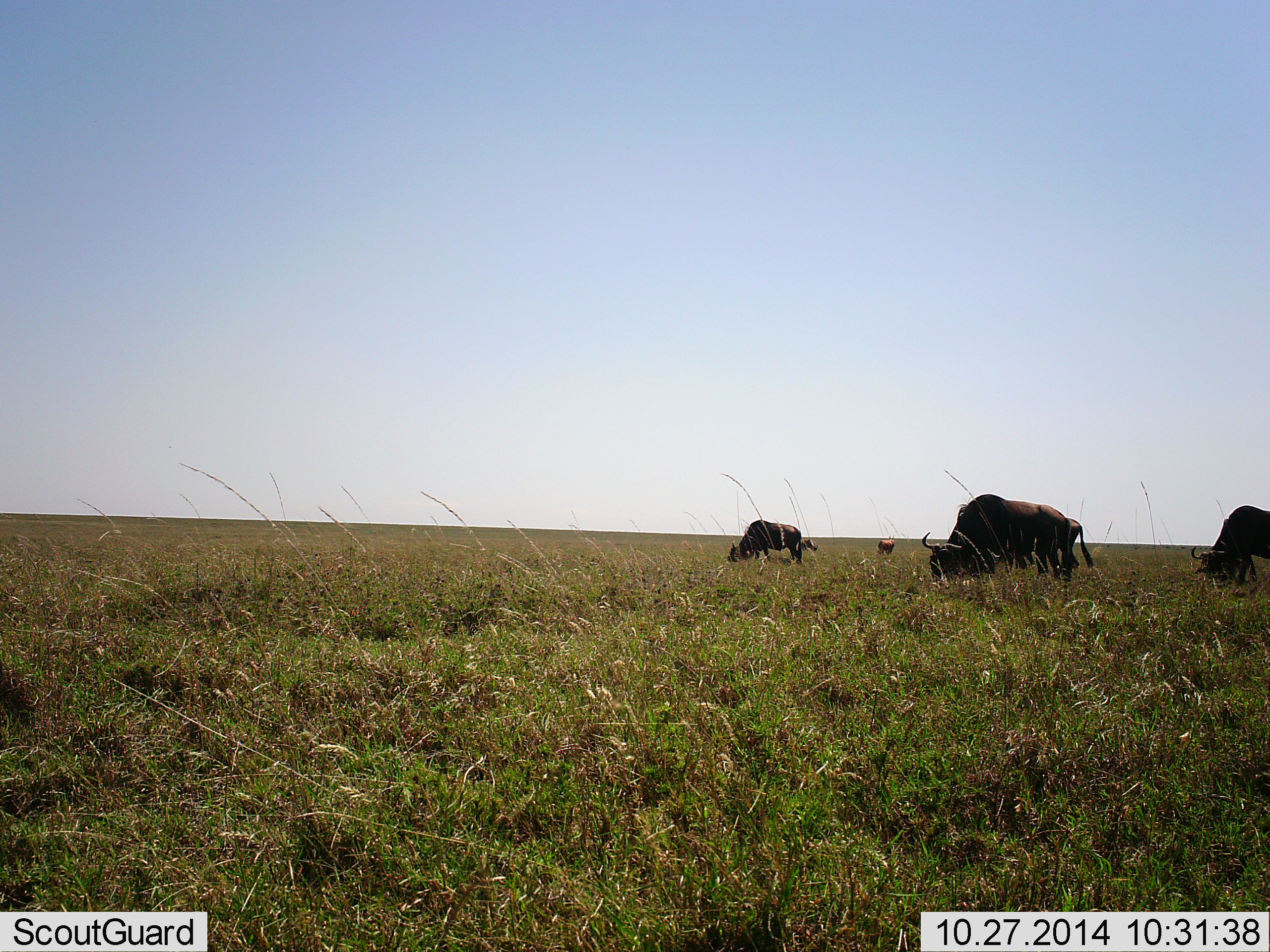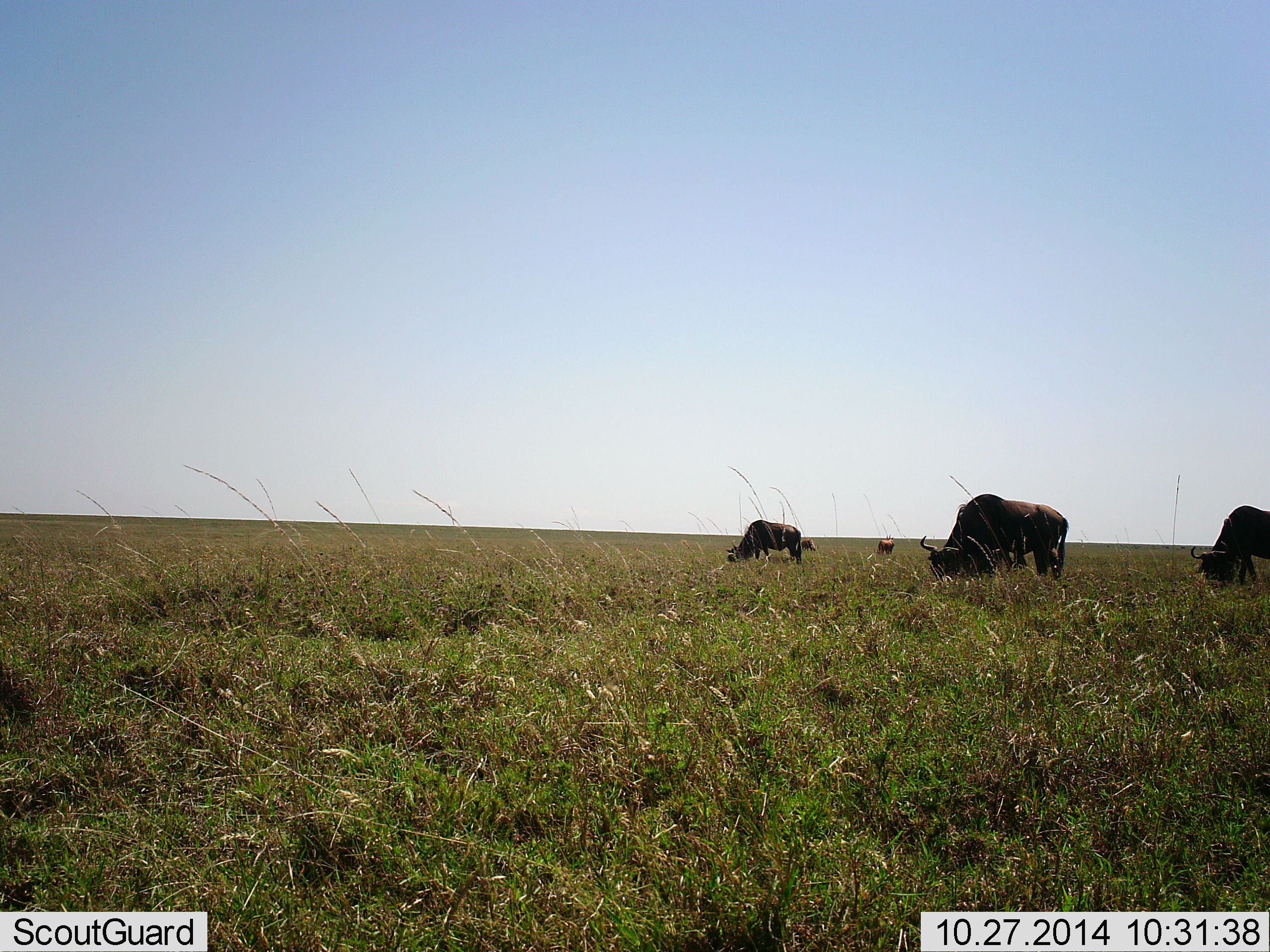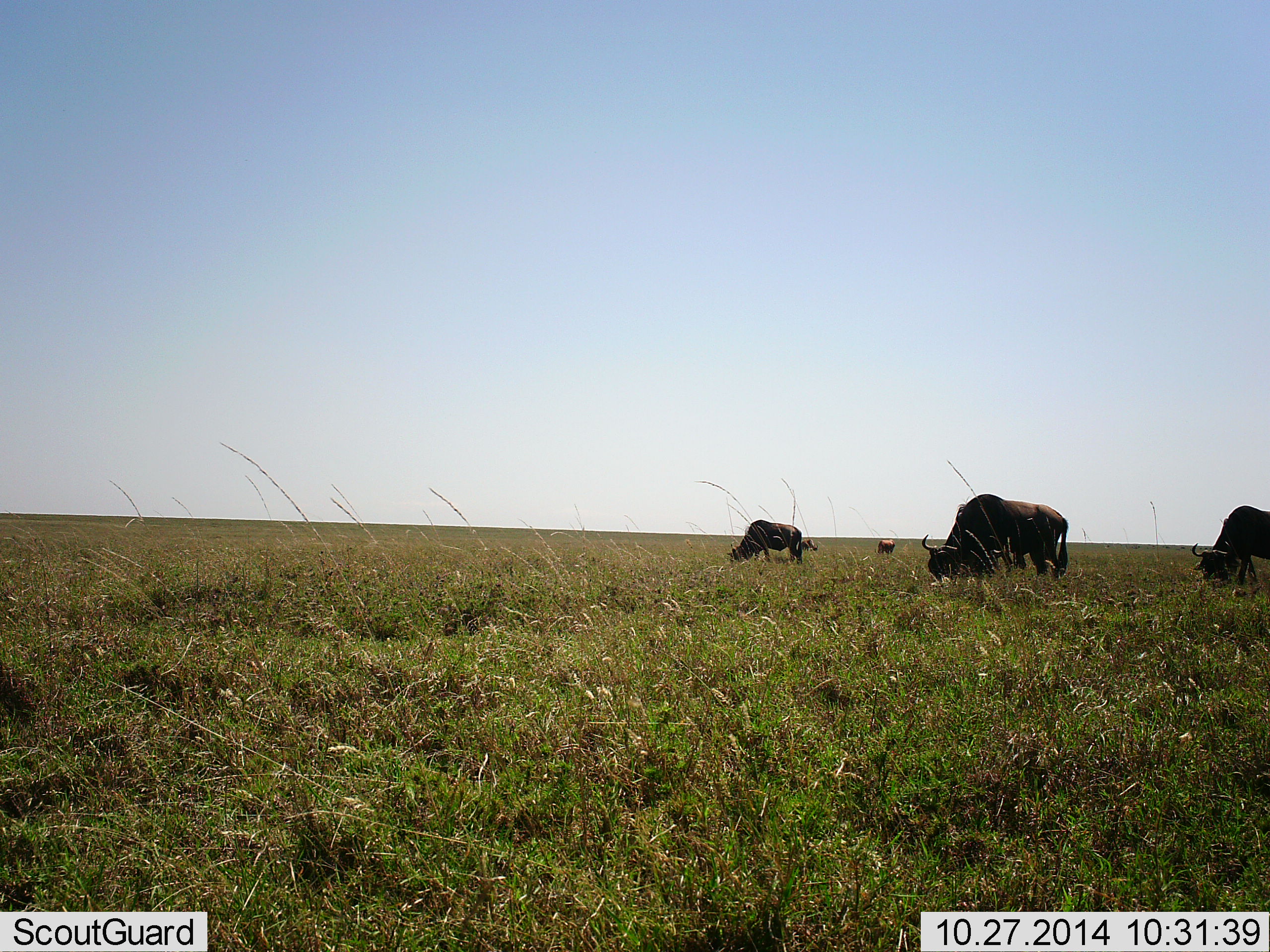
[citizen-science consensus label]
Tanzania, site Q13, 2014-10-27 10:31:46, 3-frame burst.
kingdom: Animalia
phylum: Chordata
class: Mammalia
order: Artiodactyla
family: Bovidae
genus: Connochaetes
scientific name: Connochaetes taurinus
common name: blue wildebeest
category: wildebeest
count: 4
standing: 30%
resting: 10%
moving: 0%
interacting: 0%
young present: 0%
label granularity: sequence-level